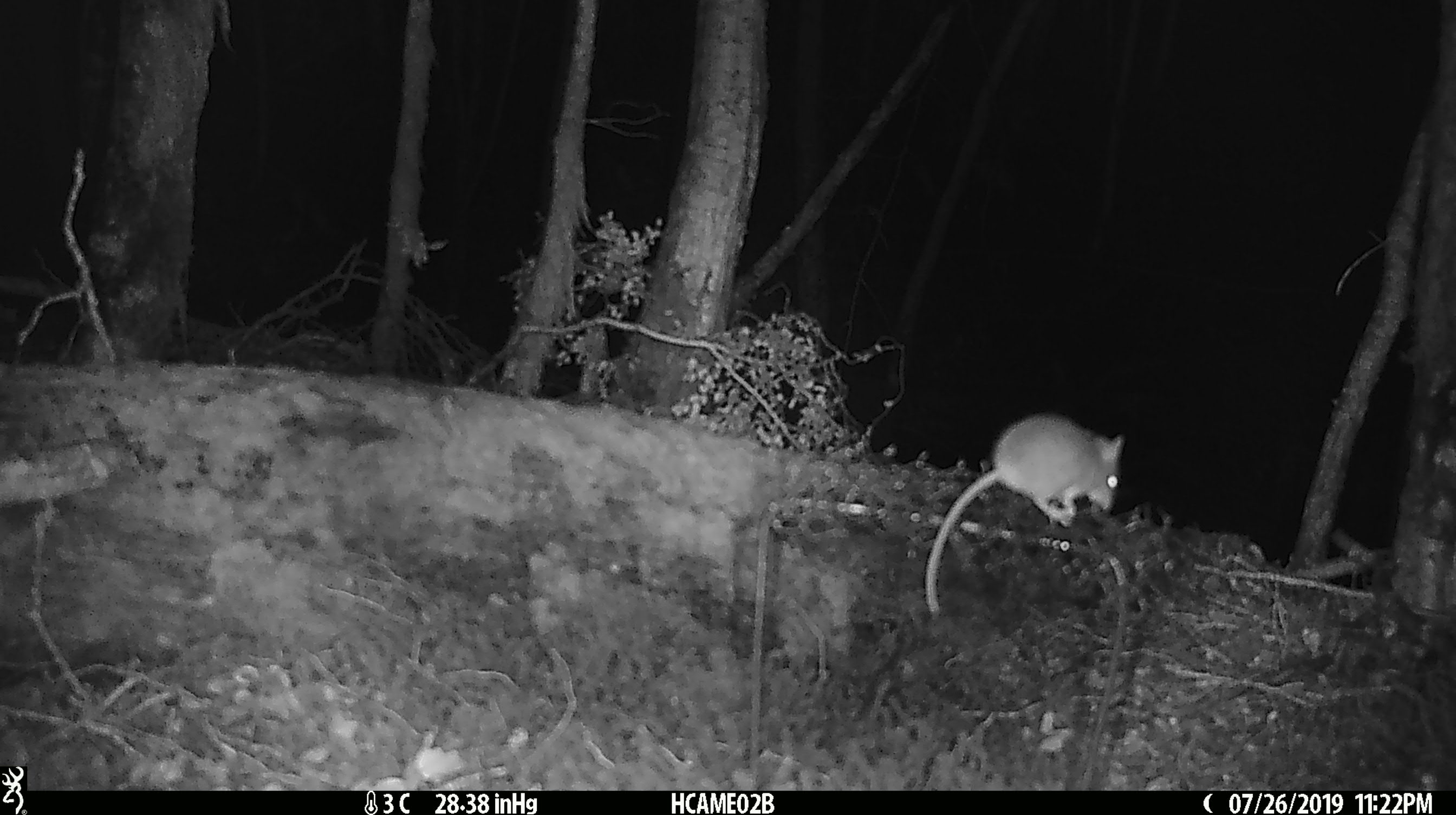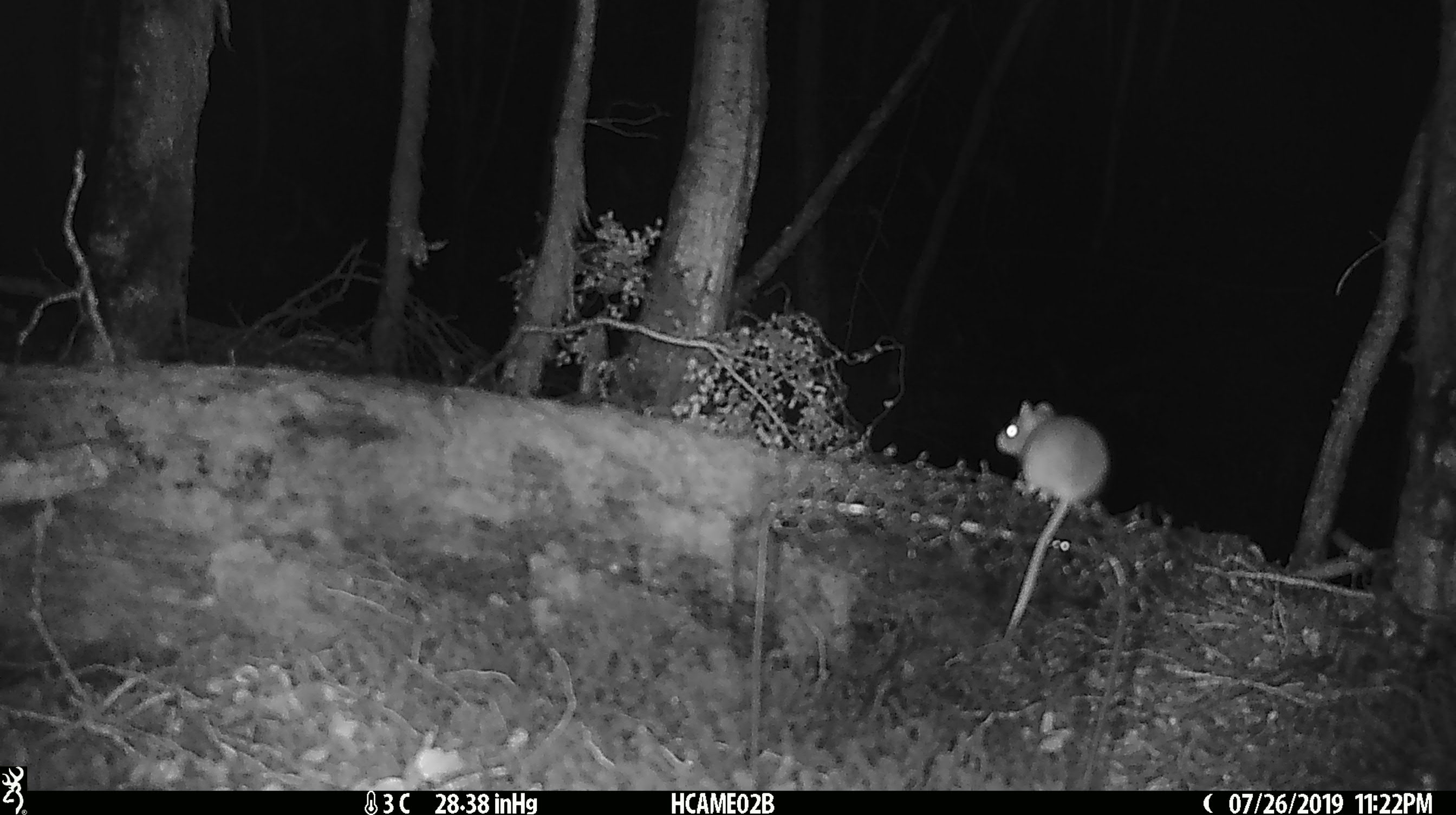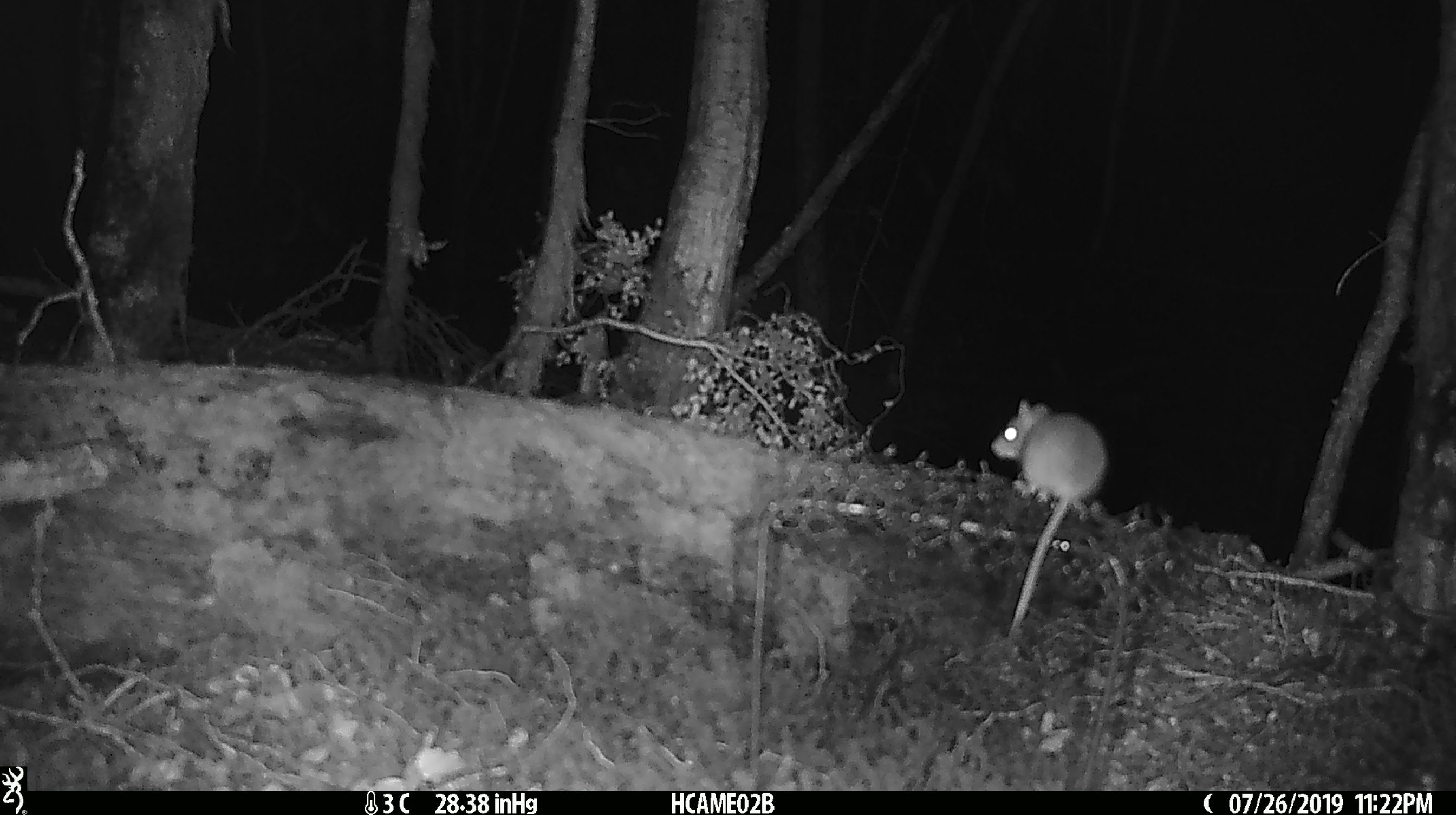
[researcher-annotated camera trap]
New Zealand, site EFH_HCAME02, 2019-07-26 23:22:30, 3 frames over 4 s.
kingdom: Animalia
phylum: Chordata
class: Mammalia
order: Rodentia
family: Muridae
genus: Mus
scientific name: Mus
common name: mouse